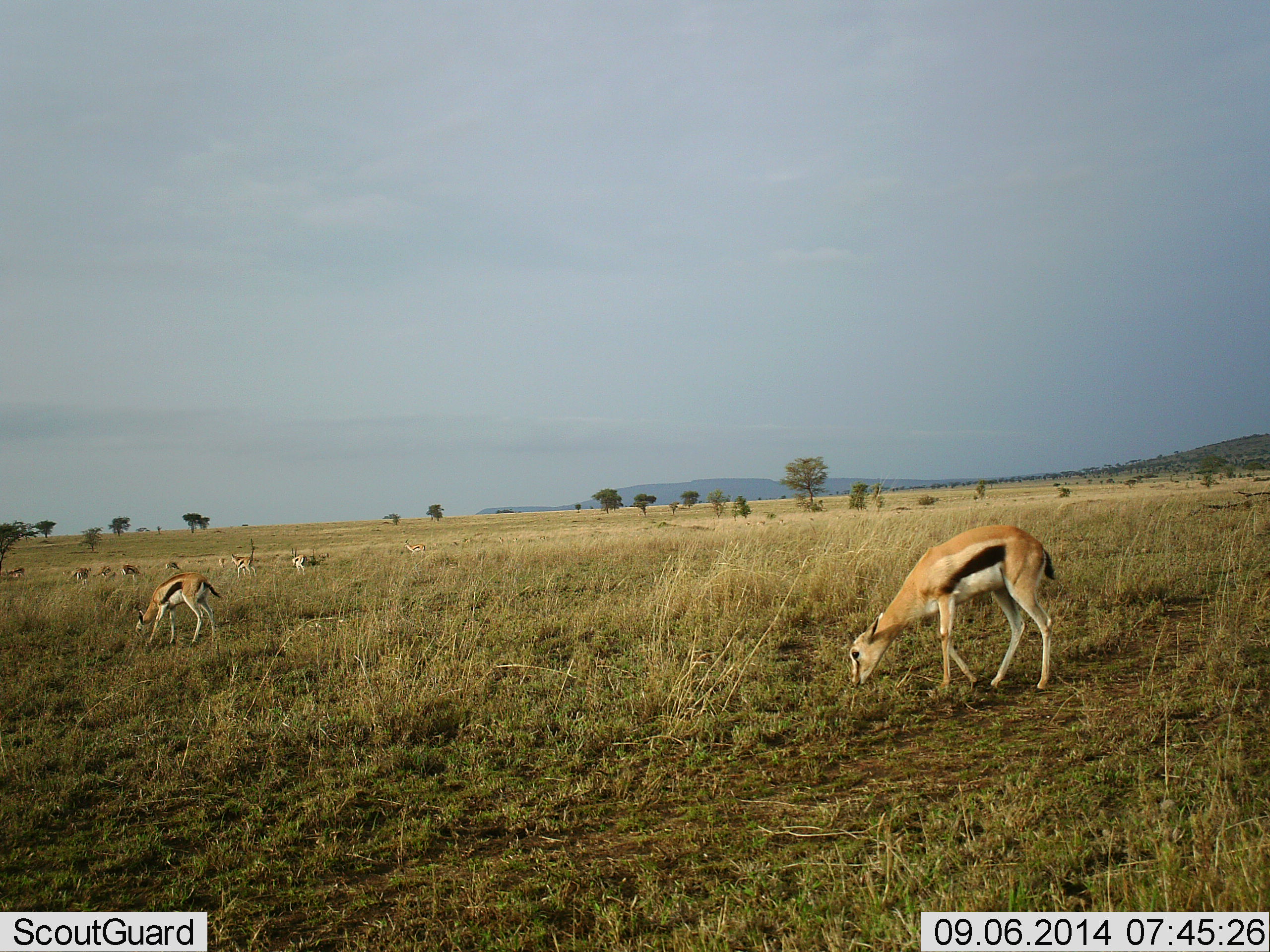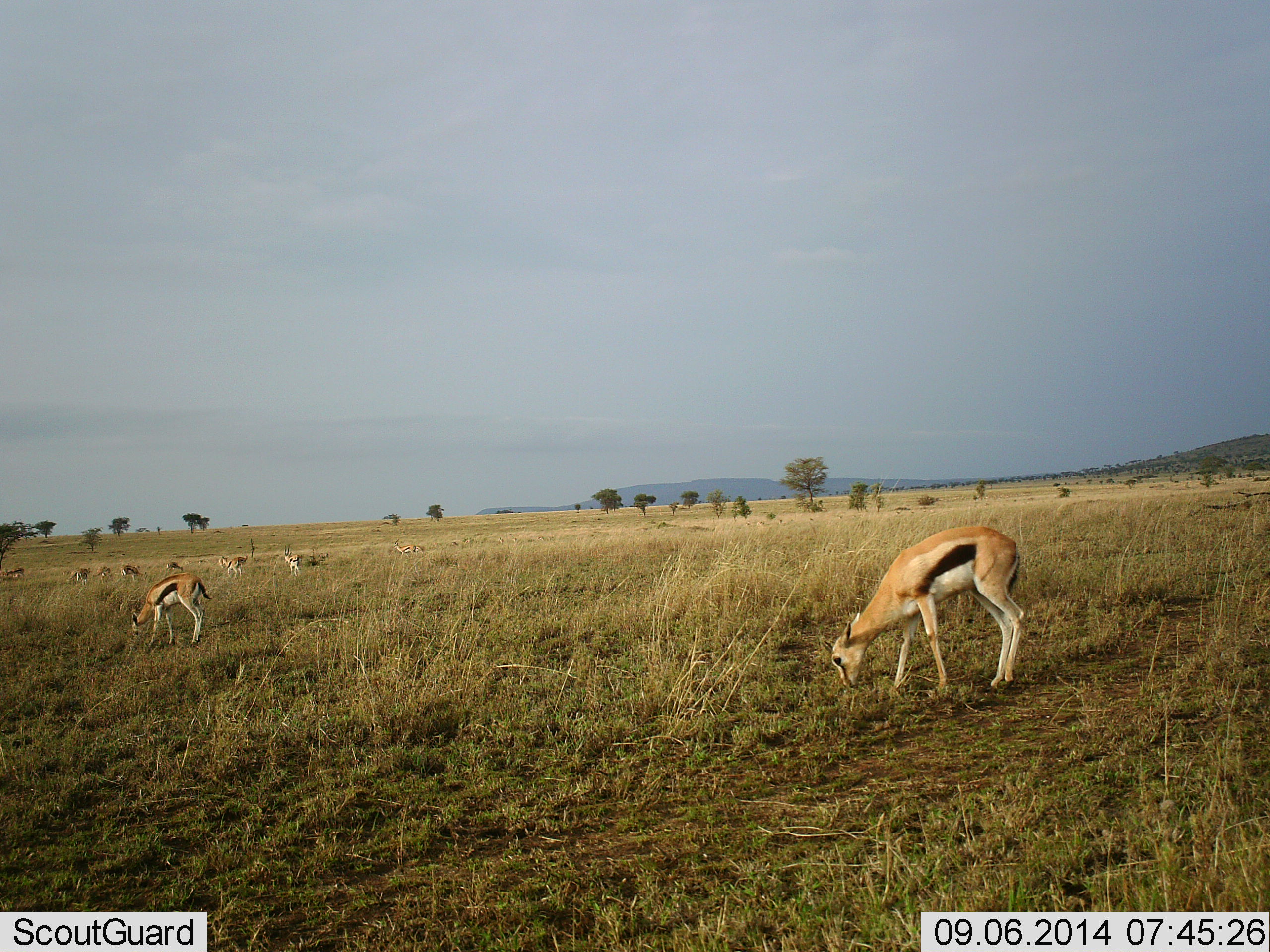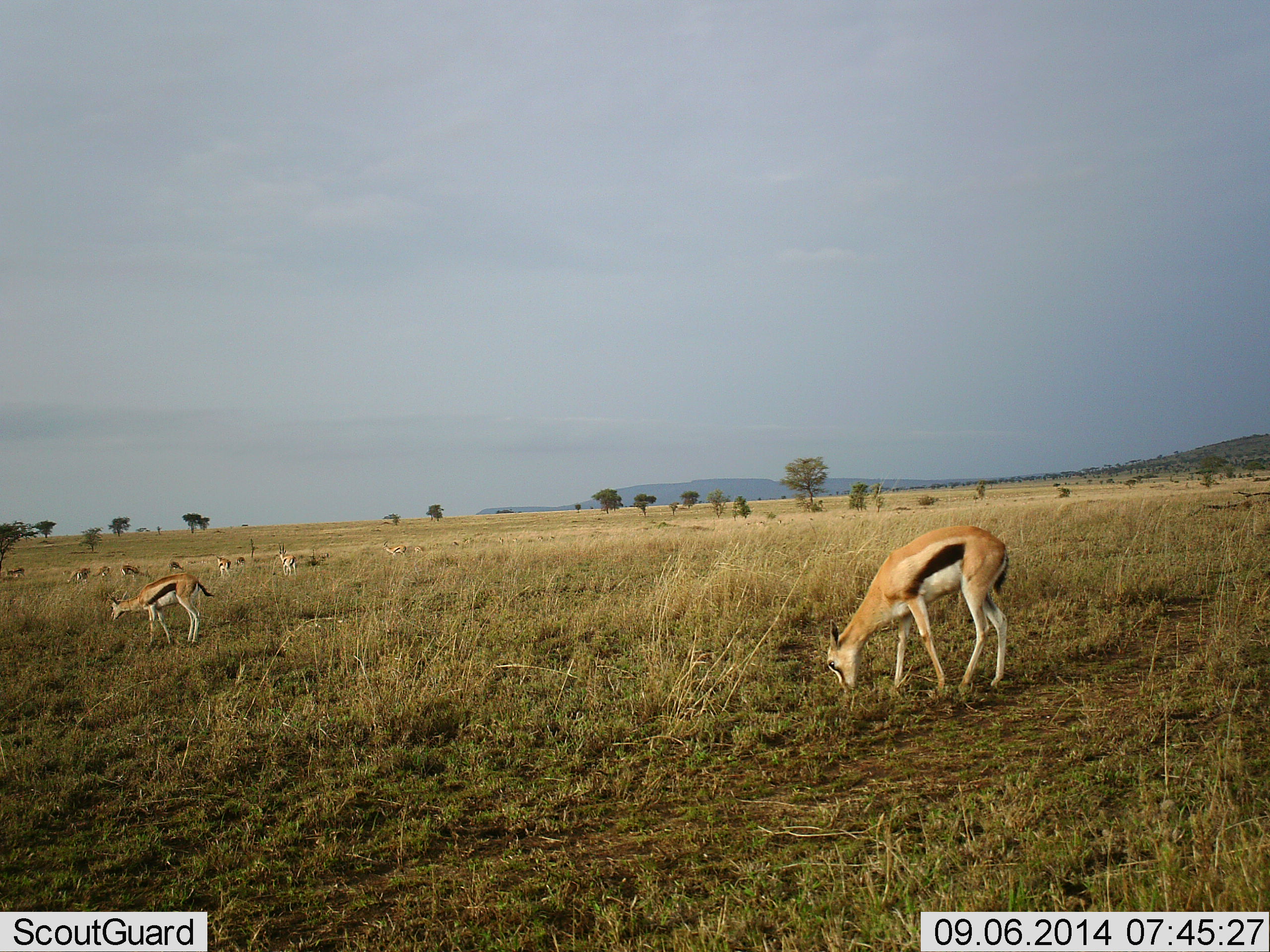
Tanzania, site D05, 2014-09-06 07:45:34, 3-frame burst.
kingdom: Animalia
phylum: Chordata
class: Mammalia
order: Artiodactyla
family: Bovidae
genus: Eudorcas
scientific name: Eudorcas thomsonii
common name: thomson's gazelle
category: gazellethomsons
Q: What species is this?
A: Gazellethomsons (thomson's gazelle) (Eudorcas thomsonii).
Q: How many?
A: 7.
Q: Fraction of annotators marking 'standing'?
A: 30%.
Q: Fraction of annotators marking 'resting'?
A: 10%.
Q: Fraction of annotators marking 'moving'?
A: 30%.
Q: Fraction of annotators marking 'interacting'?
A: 0%.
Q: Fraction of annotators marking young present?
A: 10%.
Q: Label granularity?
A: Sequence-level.